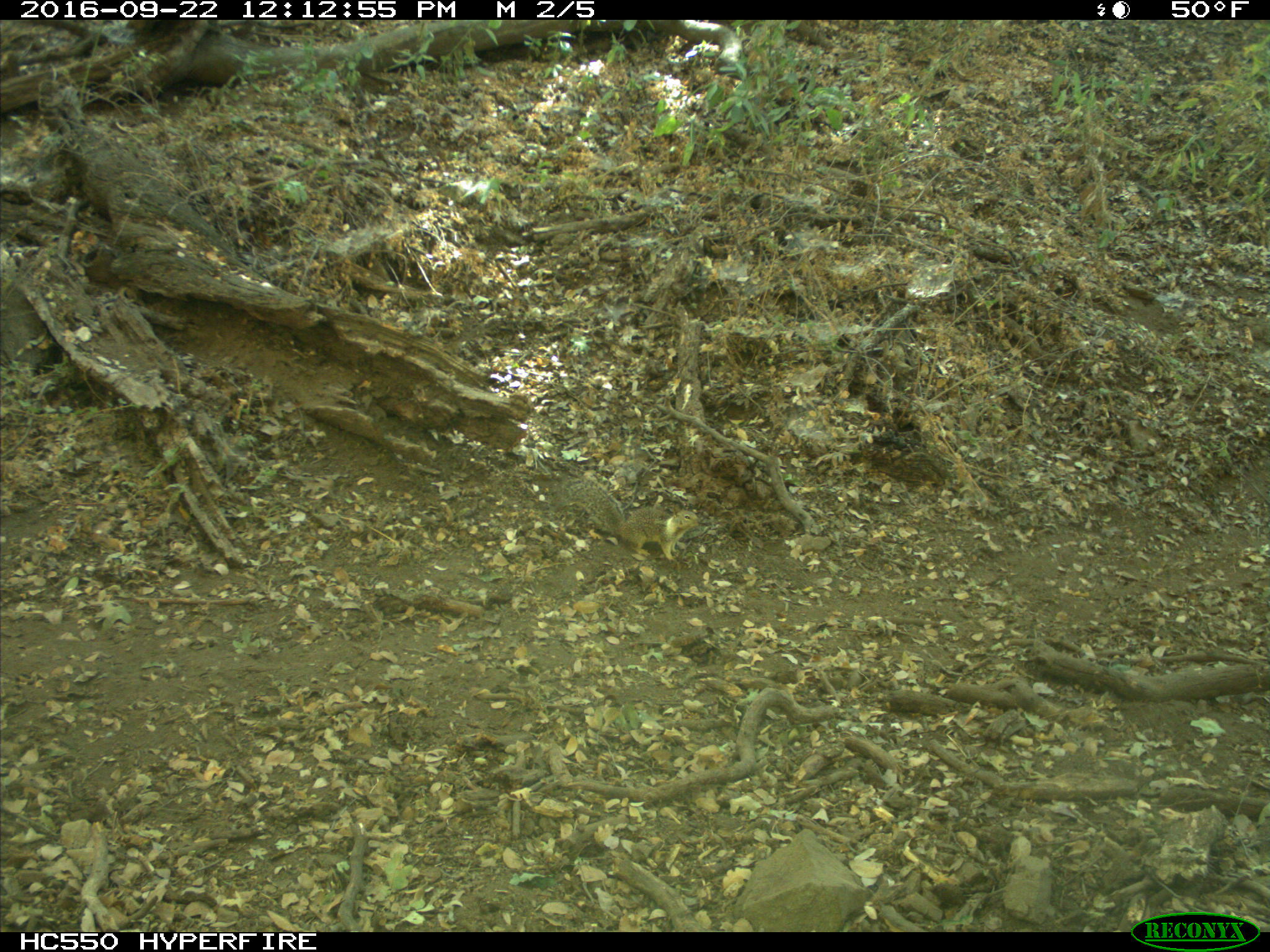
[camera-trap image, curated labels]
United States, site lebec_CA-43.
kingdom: Animalia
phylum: Chordata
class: Mammalia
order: Rodentia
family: Sciuridae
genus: Otospermophilus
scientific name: Otospermophilus beecheyi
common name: california ground squirrel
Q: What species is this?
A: Otospermophilus beecheyi (california ground squirrel).